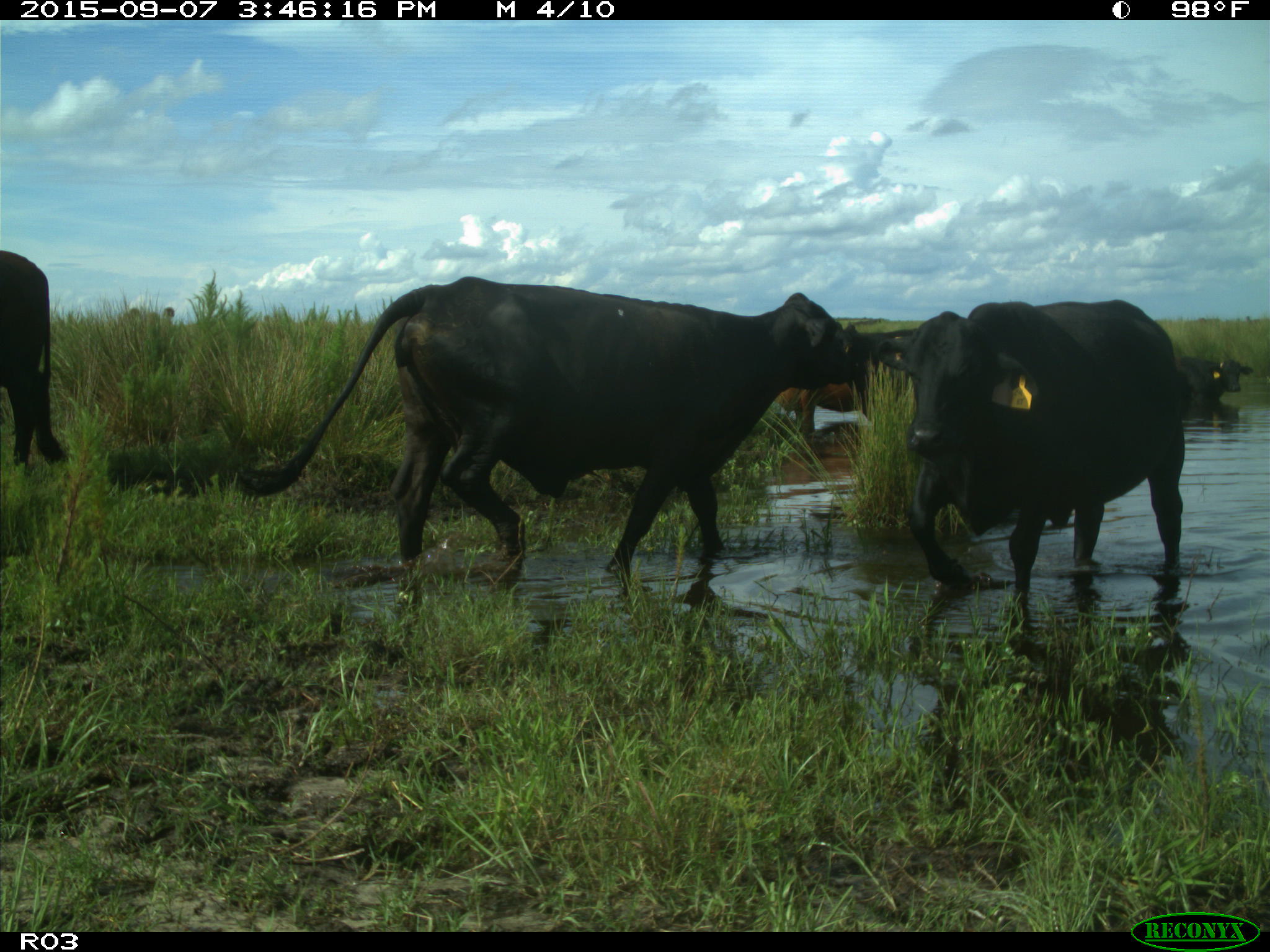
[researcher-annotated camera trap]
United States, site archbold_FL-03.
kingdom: Animalia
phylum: Chordata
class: Mammalia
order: Artiodactyla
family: Bovidae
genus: Bos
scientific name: Bos taurus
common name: domestic cow